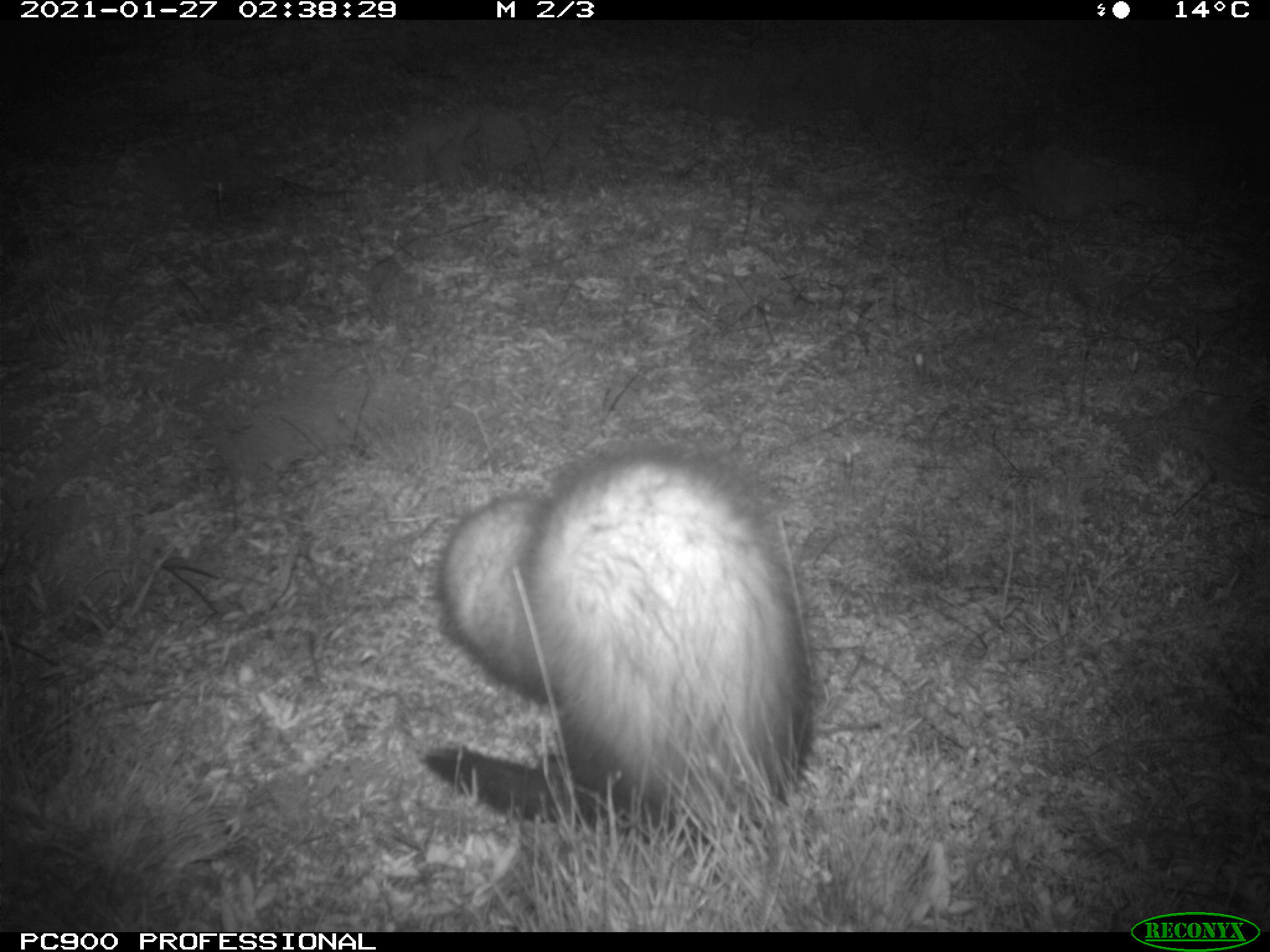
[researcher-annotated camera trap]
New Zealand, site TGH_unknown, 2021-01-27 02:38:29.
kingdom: Animalia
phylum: Chordata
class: Mammalia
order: Carnivora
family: Mustelidae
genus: Mustela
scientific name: Mustela furo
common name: ferret